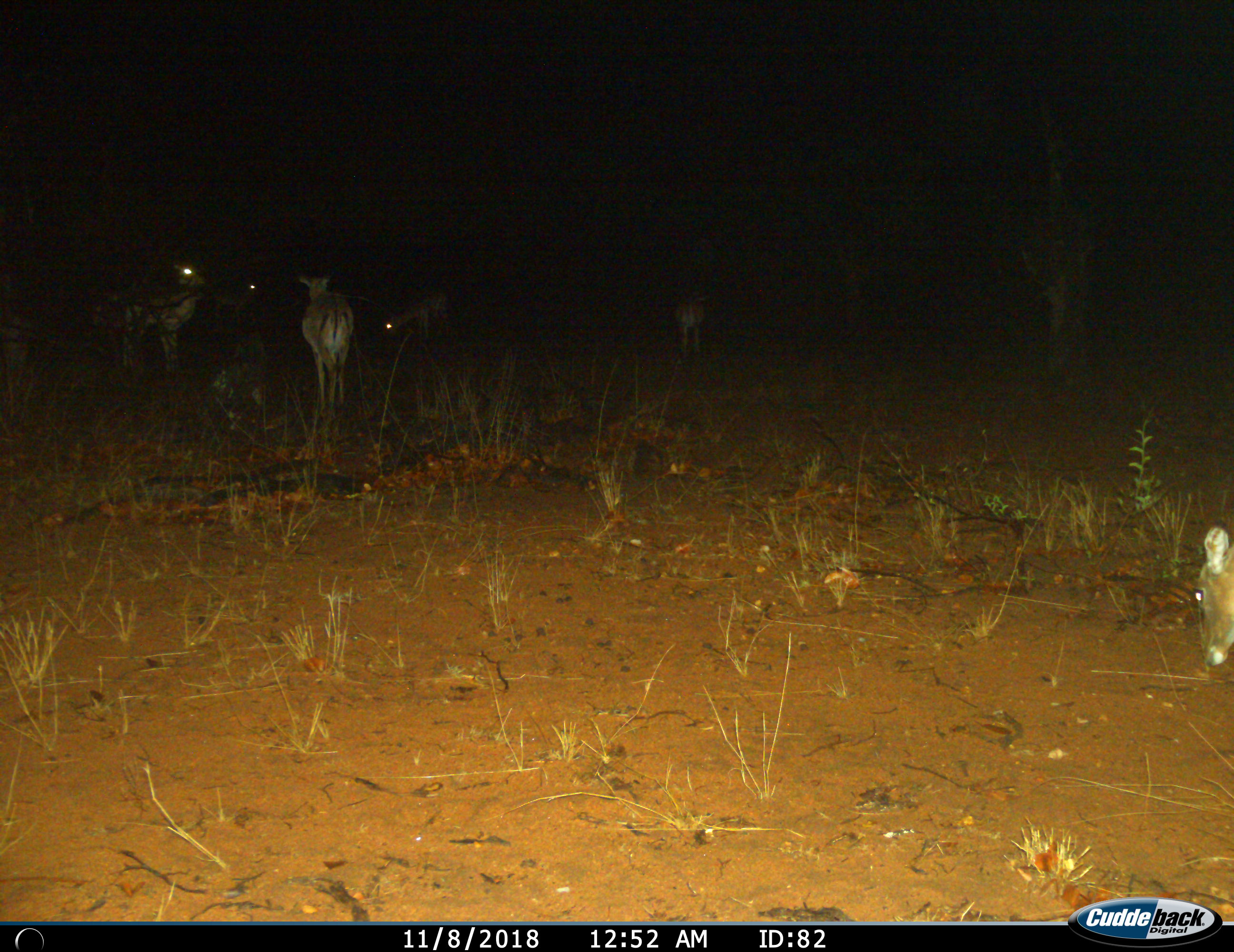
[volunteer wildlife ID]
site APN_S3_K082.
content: unidentified animal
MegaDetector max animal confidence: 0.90